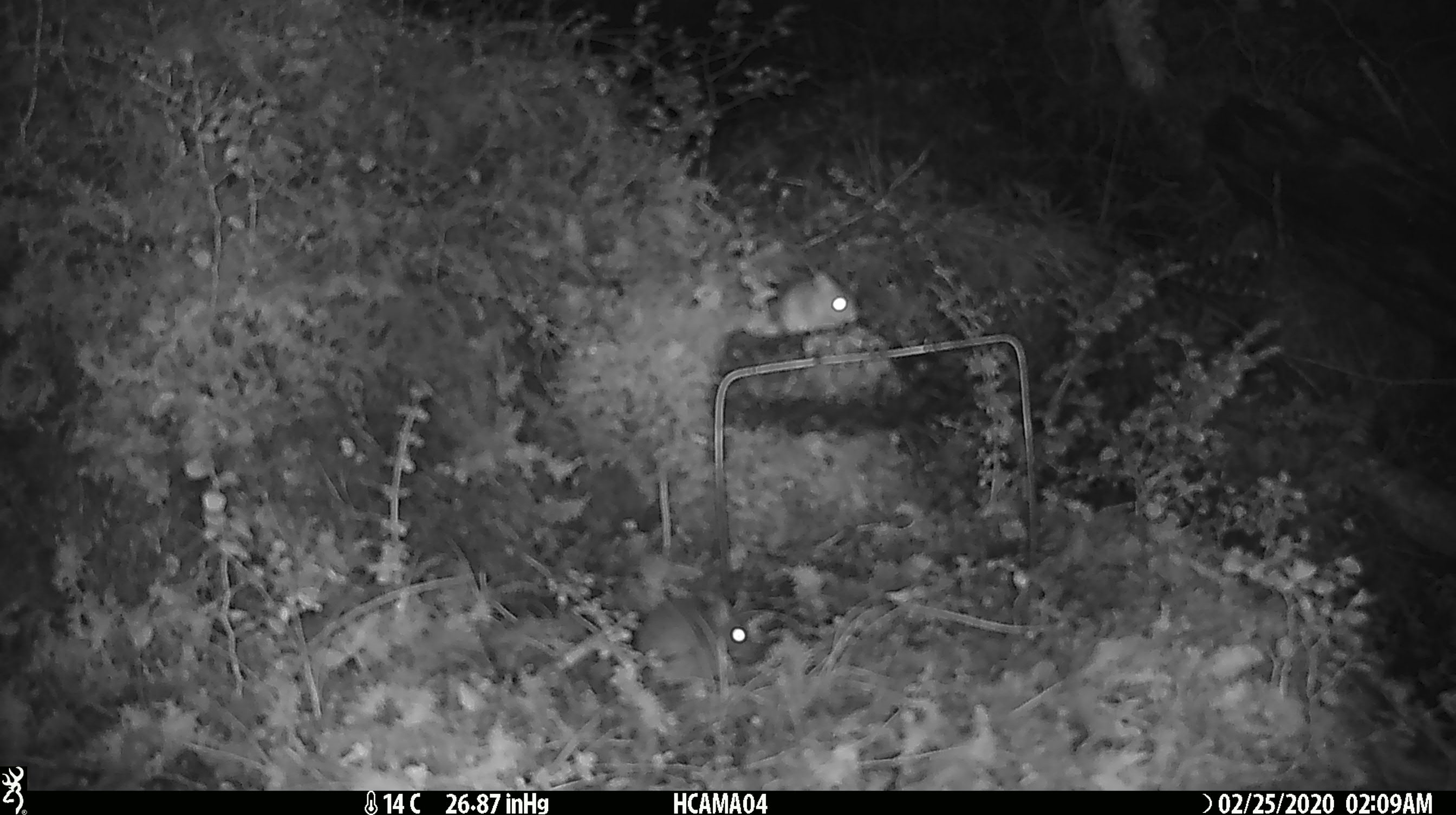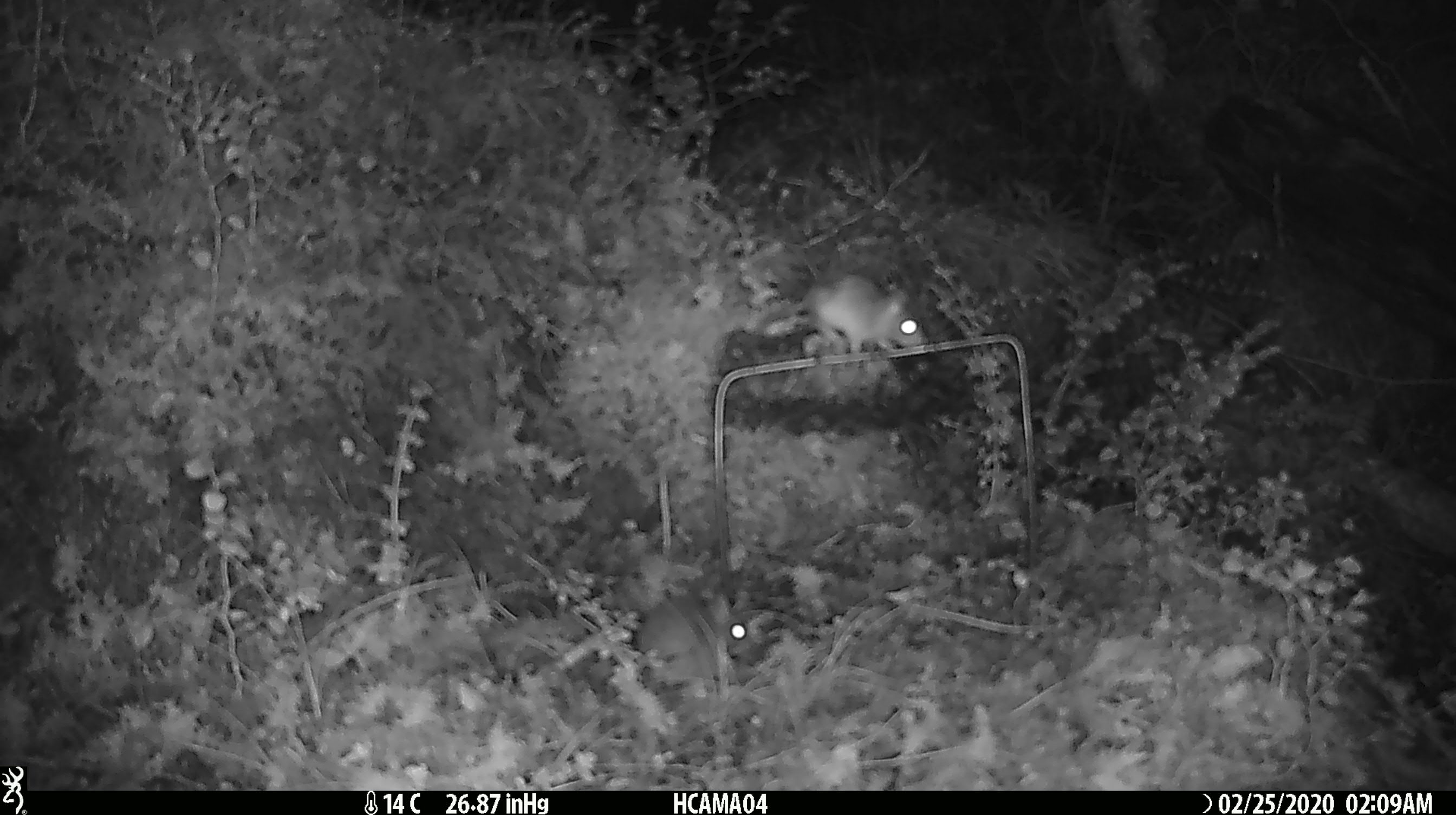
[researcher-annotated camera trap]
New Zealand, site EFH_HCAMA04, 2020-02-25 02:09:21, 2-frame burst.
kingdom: Animalia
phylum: Chordata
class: Mammalia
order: Rodentia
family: Muridae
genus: Mus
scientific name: Mus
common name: mouse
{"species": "mouse (Mus)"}